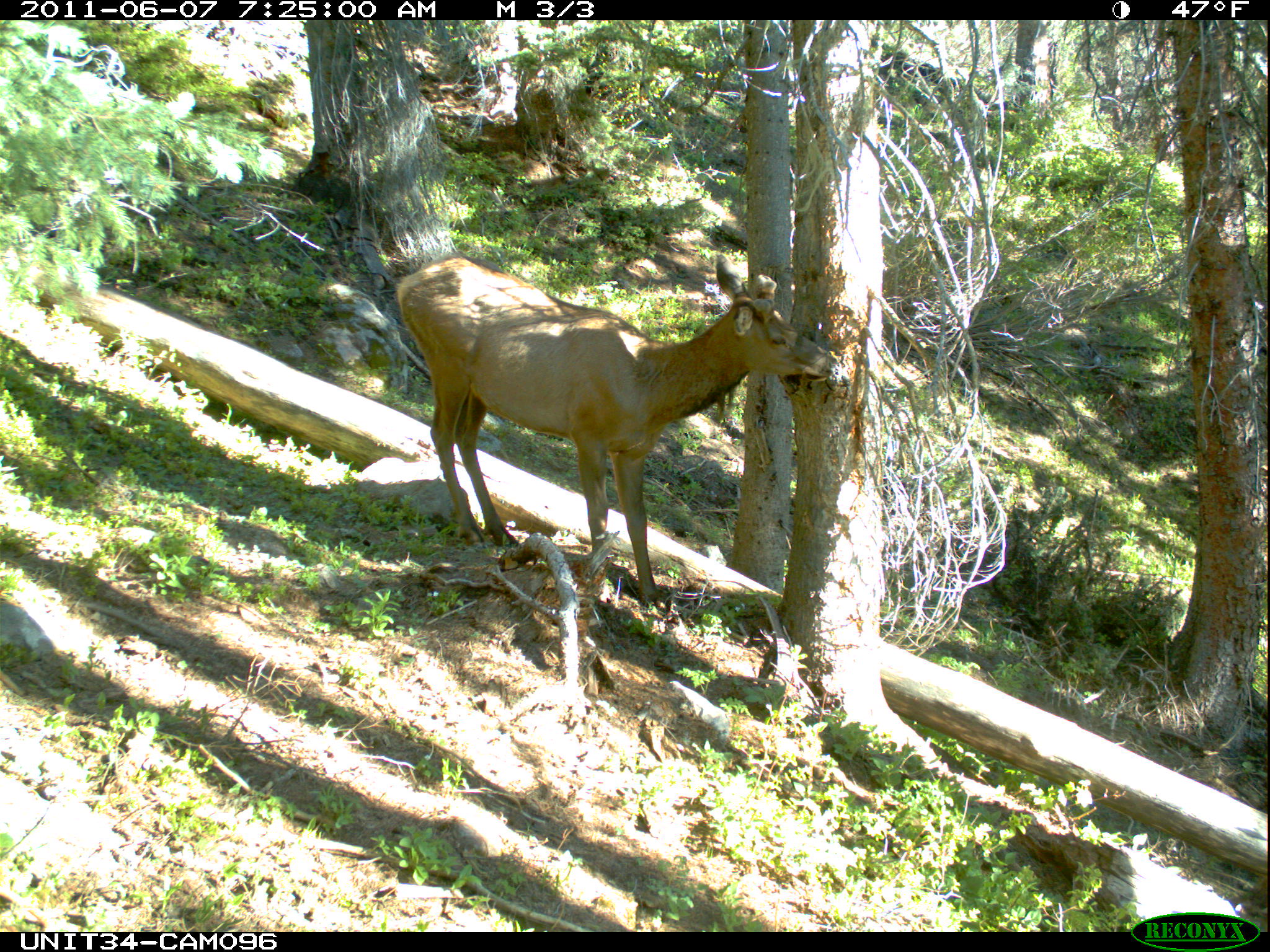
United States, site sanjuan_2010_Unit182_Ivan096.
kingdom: Animalia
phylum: Chordata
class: Mammalia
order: Artiodactyla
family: Cervidae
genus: Cervus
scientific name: Cervus elaphus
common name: red deer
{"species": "Cervus elaphus (red deer)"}